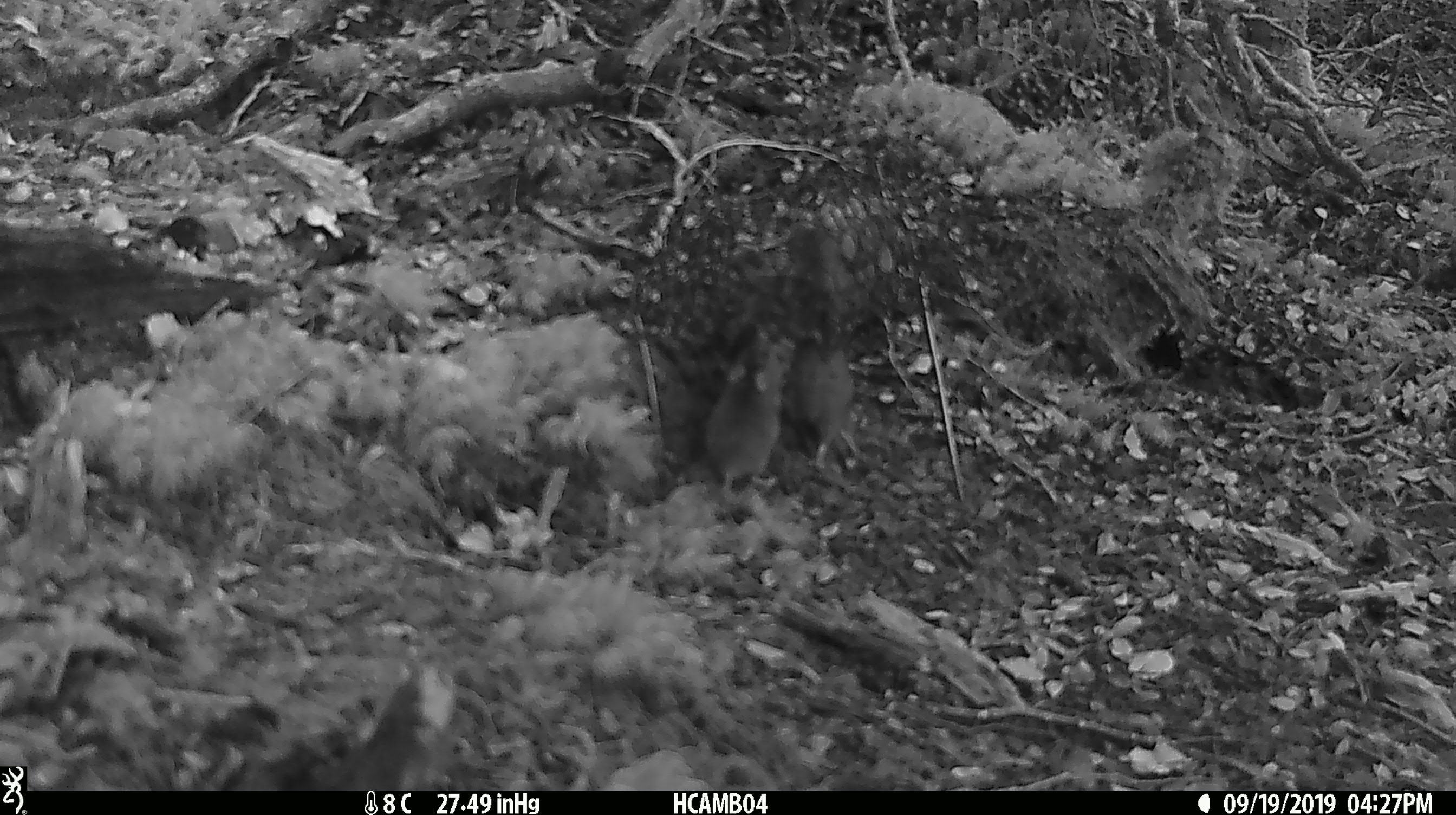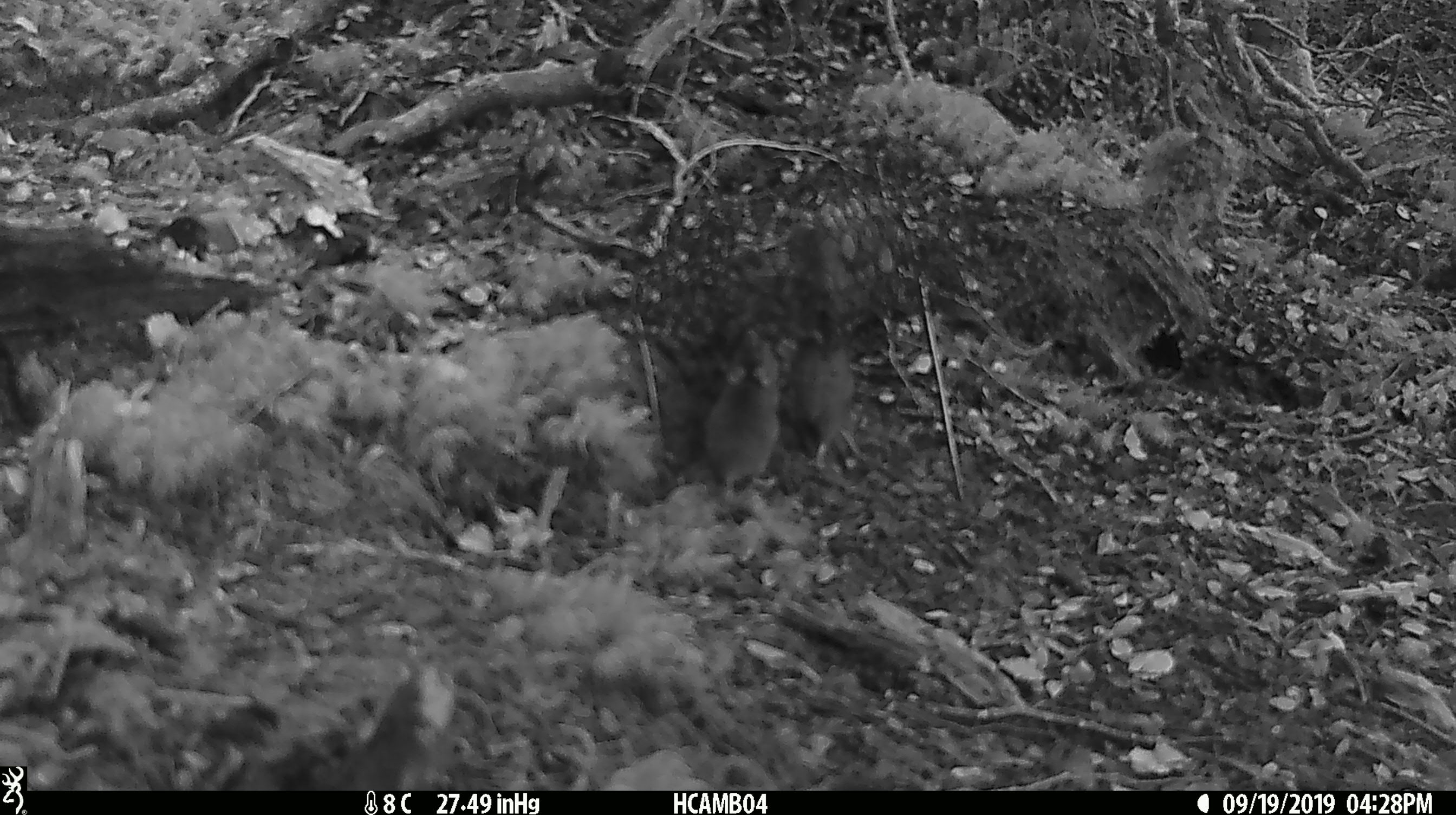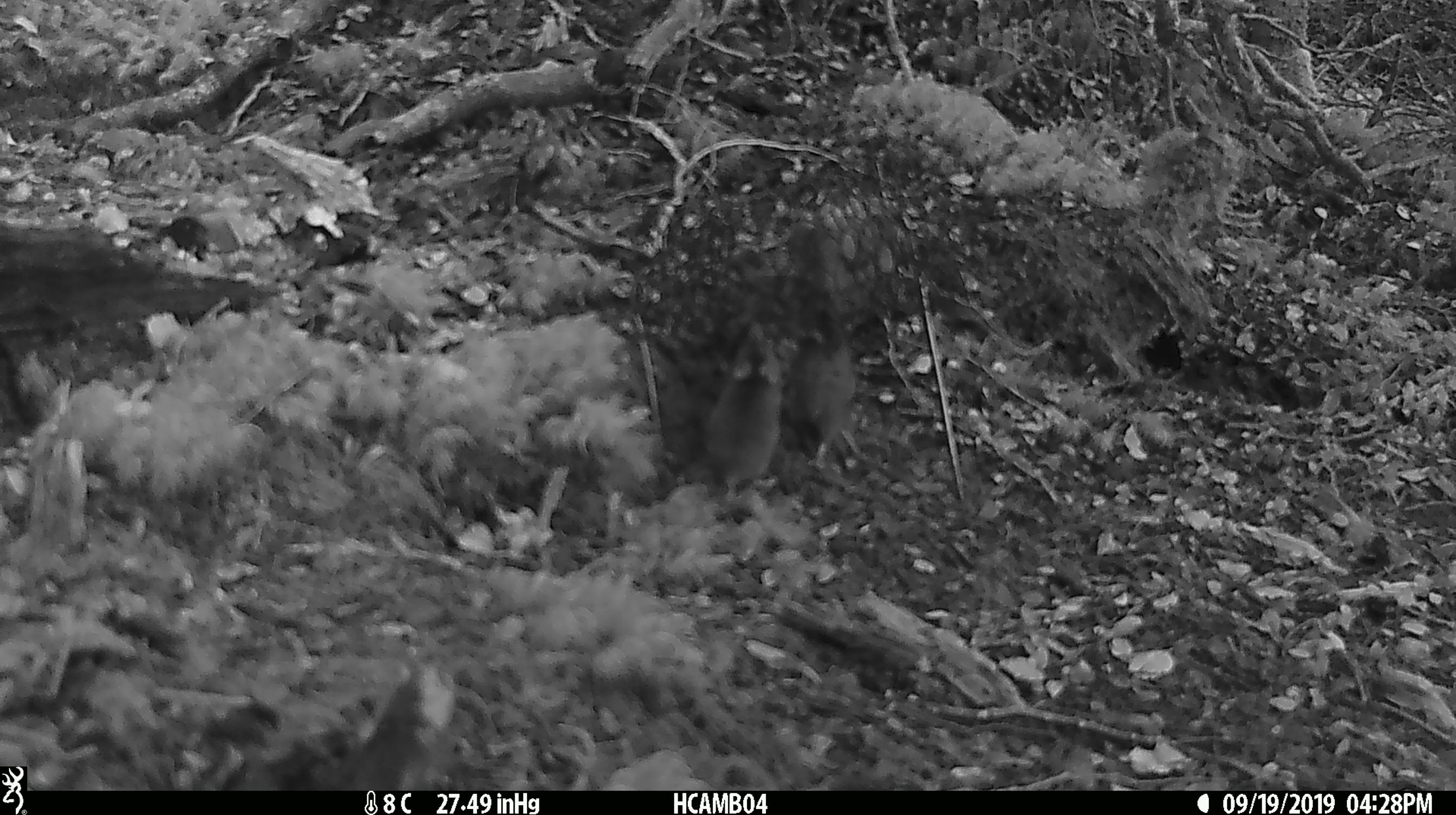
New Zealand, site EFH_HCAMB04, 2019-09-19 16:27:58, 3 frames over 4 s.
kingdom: Animalia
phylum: Chordata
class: Mammalia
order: Rodentia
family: Muridae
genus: Mus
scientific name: Mus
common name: mouse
Mouse (Mus).